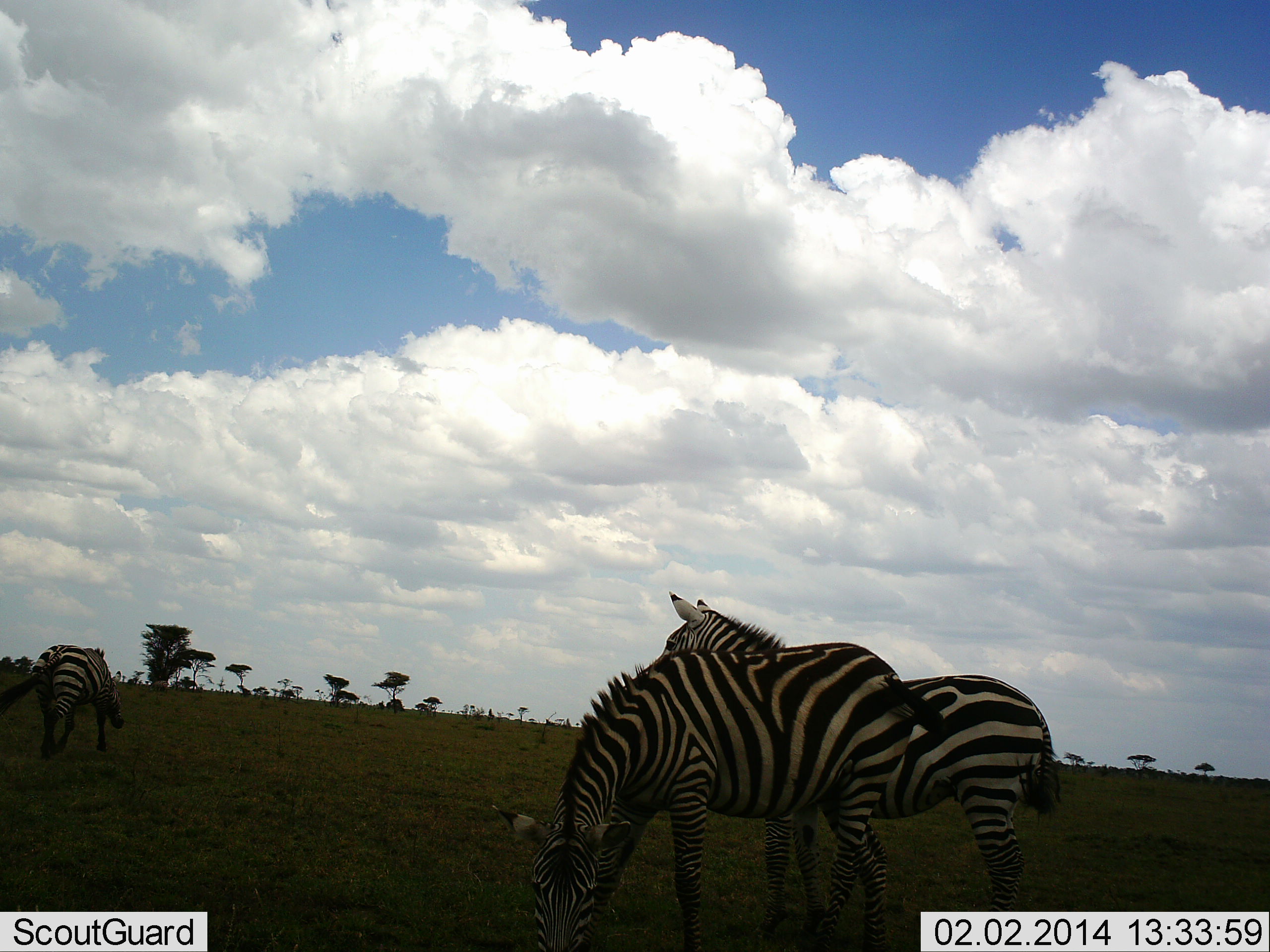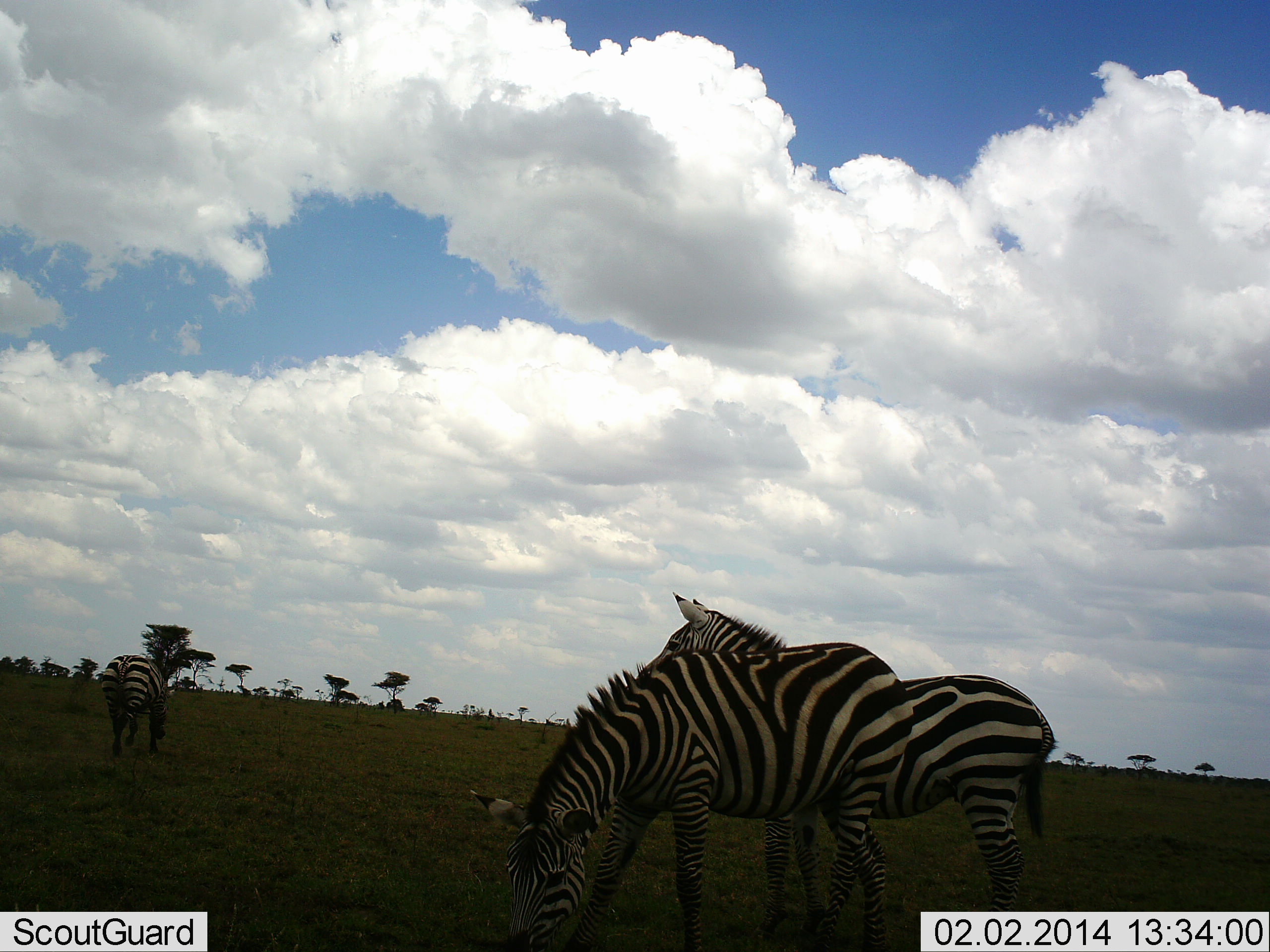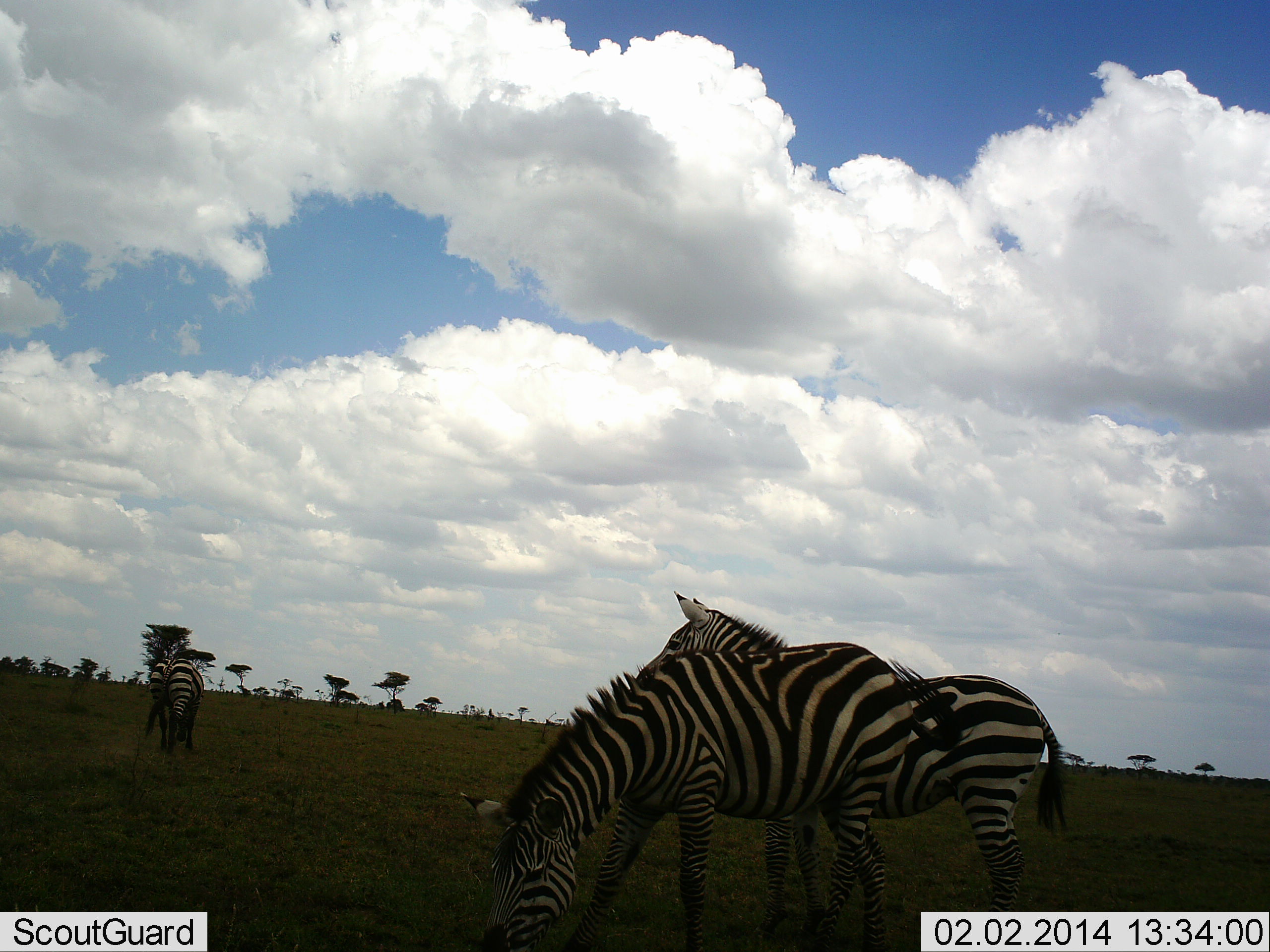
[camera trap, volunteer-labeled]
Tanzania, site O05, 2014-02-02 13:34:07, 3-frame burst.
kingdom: Animalia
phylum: Chordata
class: Mammalia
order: Perissodactyla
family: Equidae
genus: Equus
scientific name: Equus quagga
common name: plains zebra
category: zebra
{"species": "zebra (plains zebra) (Equus quagga)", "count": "3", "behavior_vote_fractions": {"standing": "60%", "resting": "0%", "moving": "50%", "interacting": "0%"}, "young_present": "0%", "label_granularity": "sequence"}